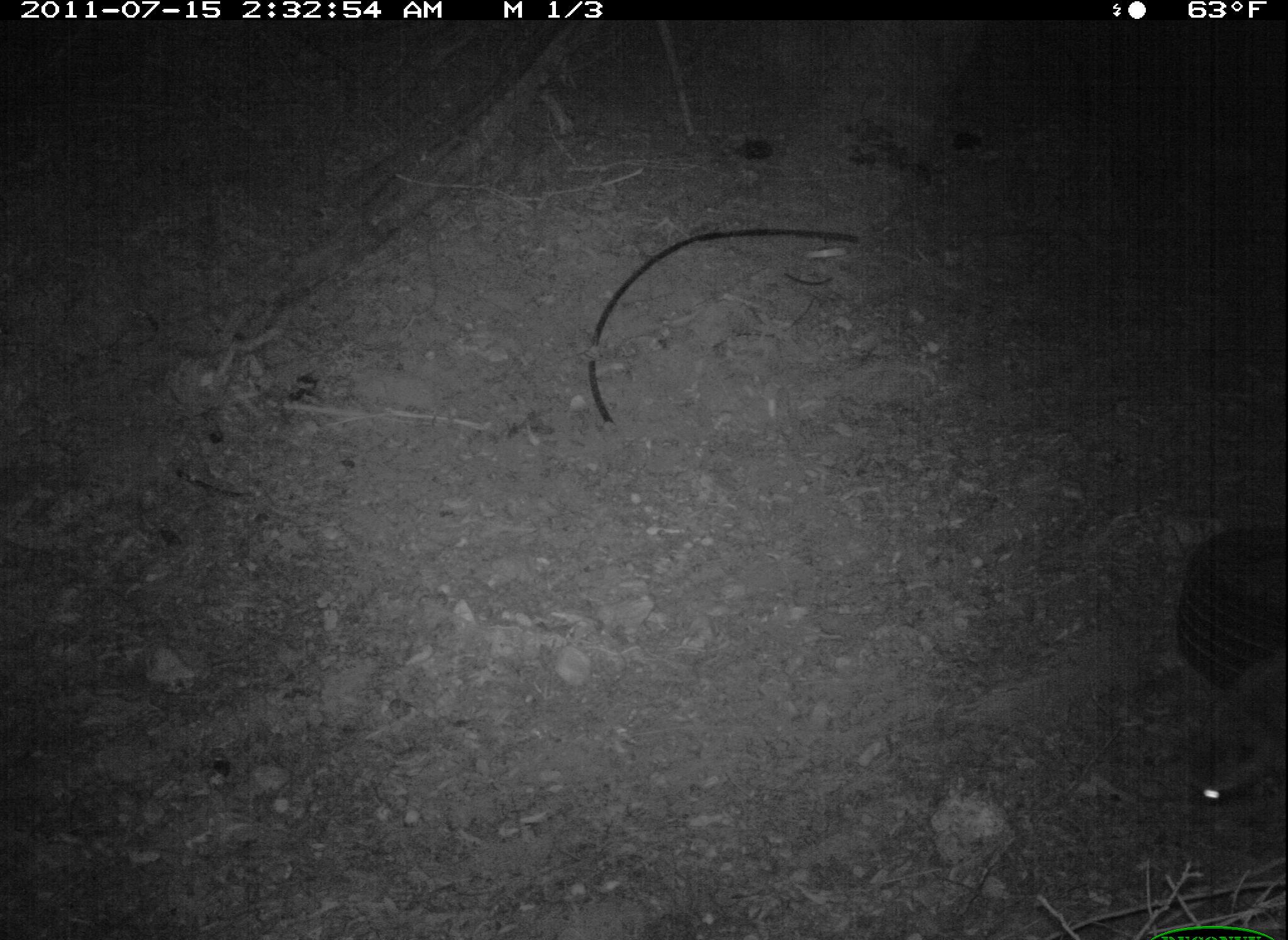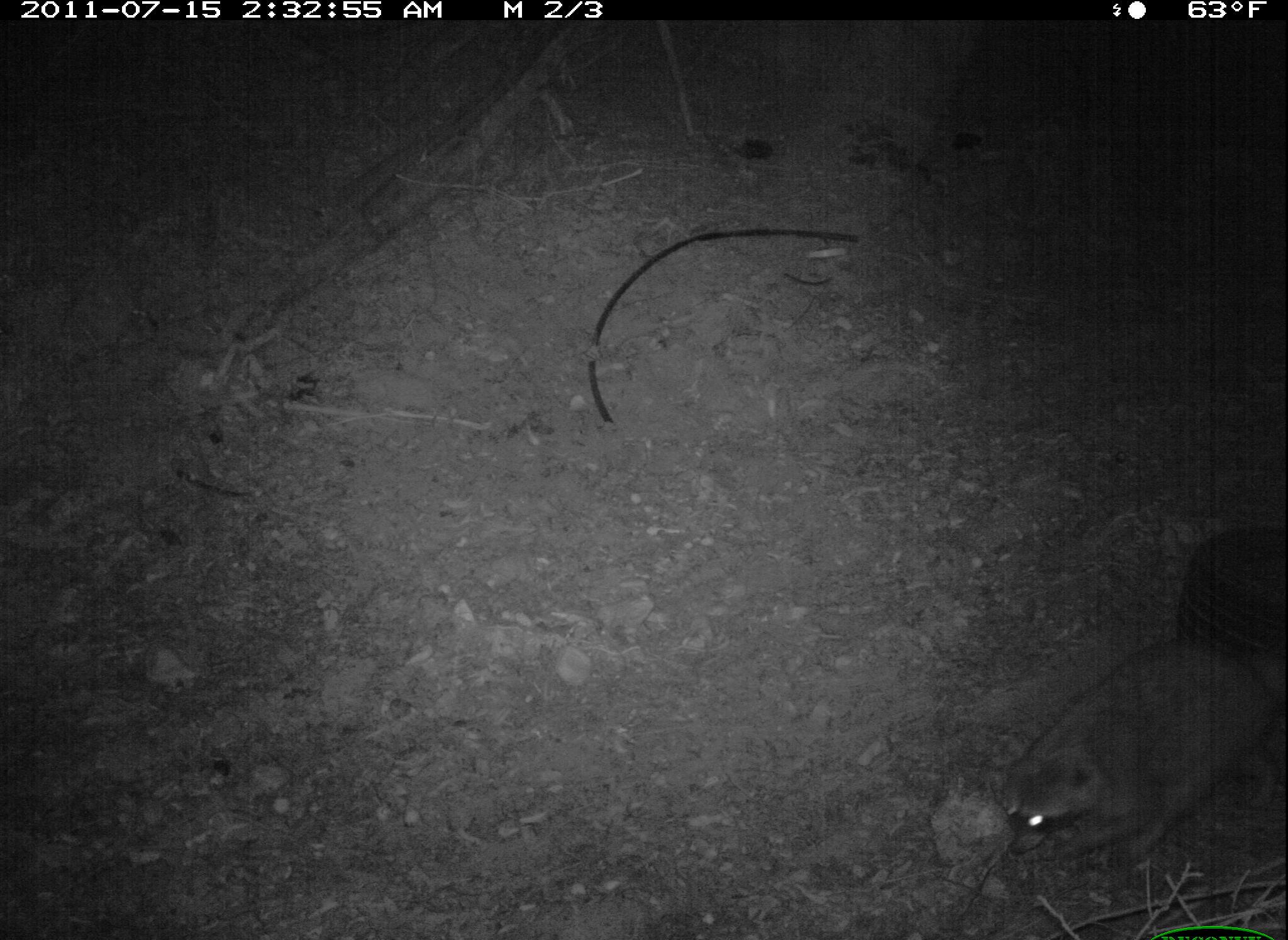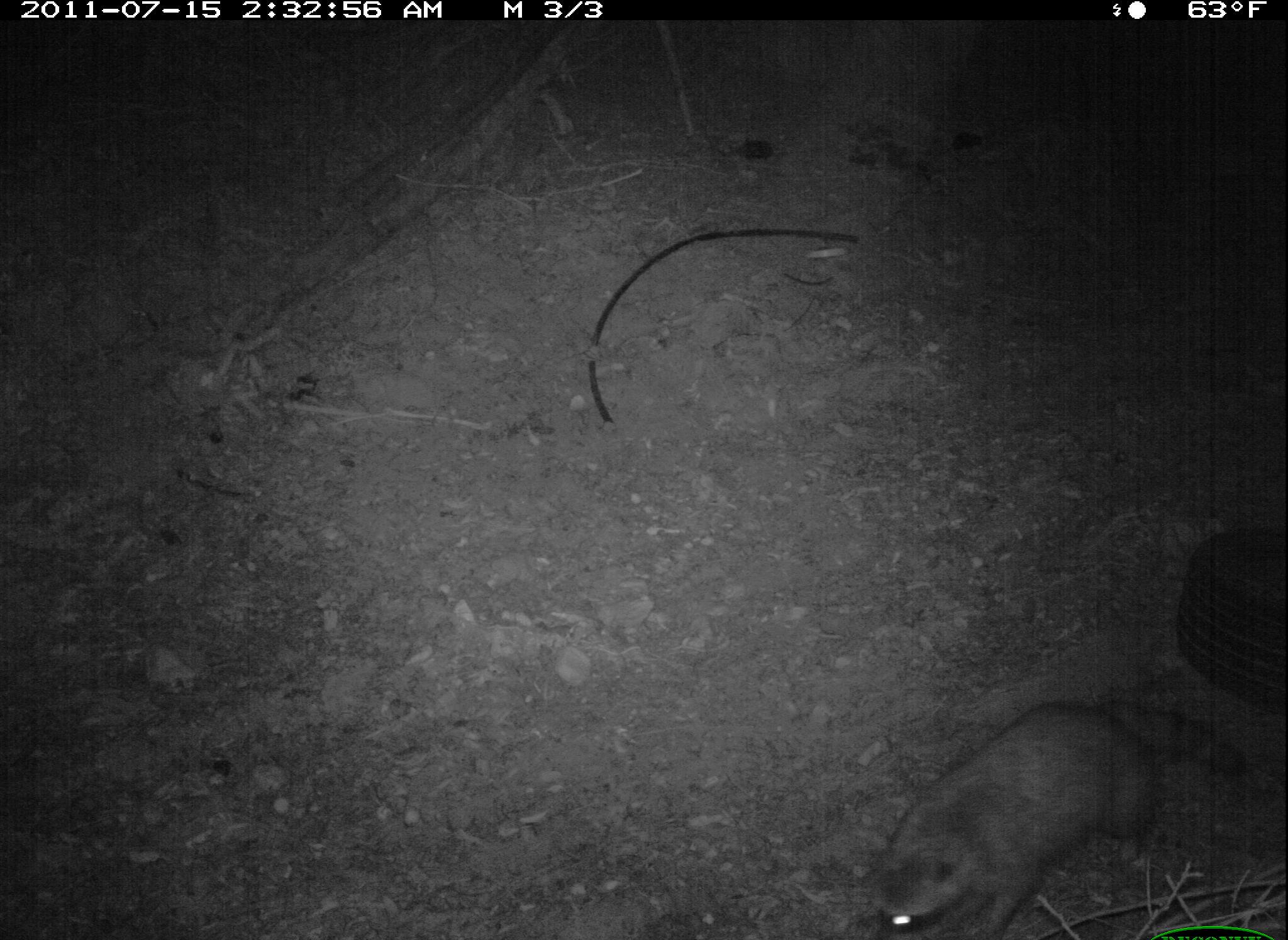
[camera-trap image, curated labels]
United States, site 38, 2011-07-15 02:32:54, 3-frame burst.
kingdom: Animalia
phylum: Chordata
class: Mammalia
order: Carnivora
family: Procyonidae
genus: Procyon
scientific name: Procyon lotor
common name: raccoon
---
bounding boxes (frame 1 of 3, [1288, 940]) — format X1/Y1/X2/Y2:
raccoon: 1175/633/1286/834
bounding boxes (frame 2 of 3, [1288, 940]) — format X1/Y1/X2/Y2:
raccoon: 980/619/1285/884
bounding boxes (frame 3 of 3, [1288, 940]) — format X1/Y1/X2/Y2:
raccoon: 881/693/1240/940